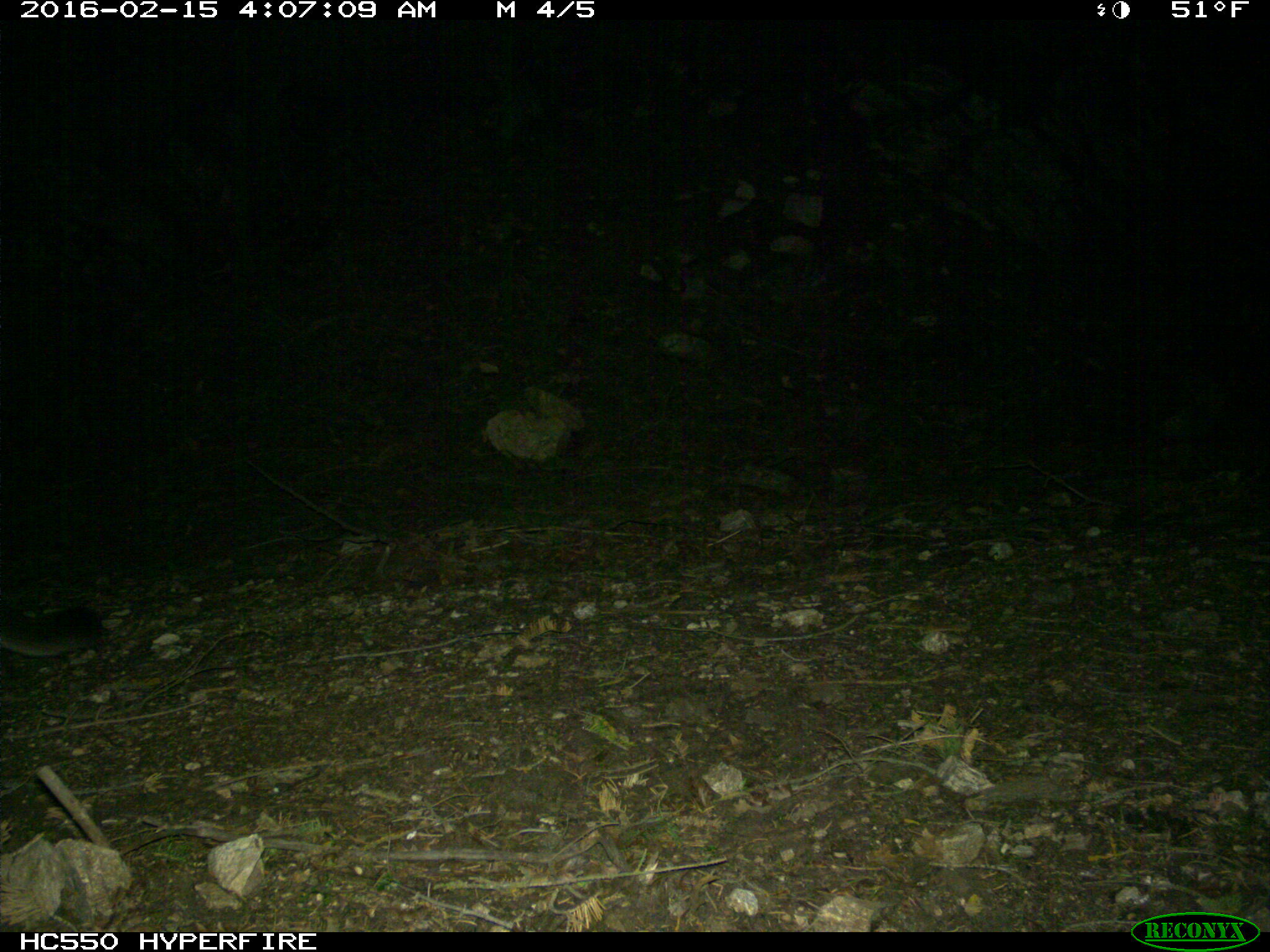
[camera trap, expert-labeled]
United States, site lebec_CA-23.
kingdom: Animalia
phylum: Chordata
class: Mammalia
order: Carnivora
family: Felidae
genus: Puma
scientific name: Puma concolor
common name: mountain lion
Puma concolor (mountain lion).